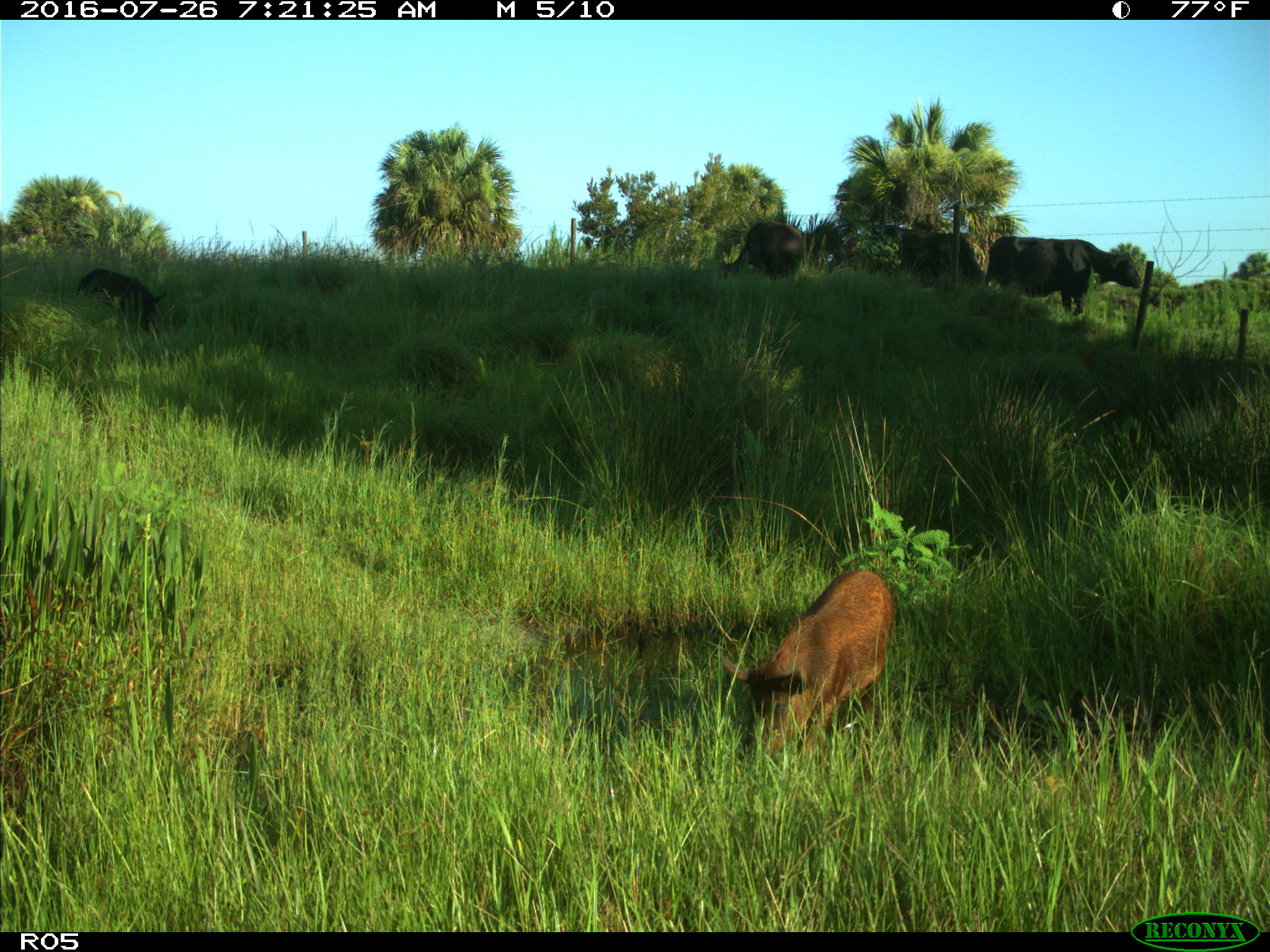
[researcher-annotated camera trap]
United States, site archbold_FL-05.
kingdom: Animalia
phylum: Chordata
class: Mammalia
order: Artiodactyla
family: Suidae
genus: Sus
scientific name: Sus scrofa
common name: wild boar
Sus scrofa (wild boar).